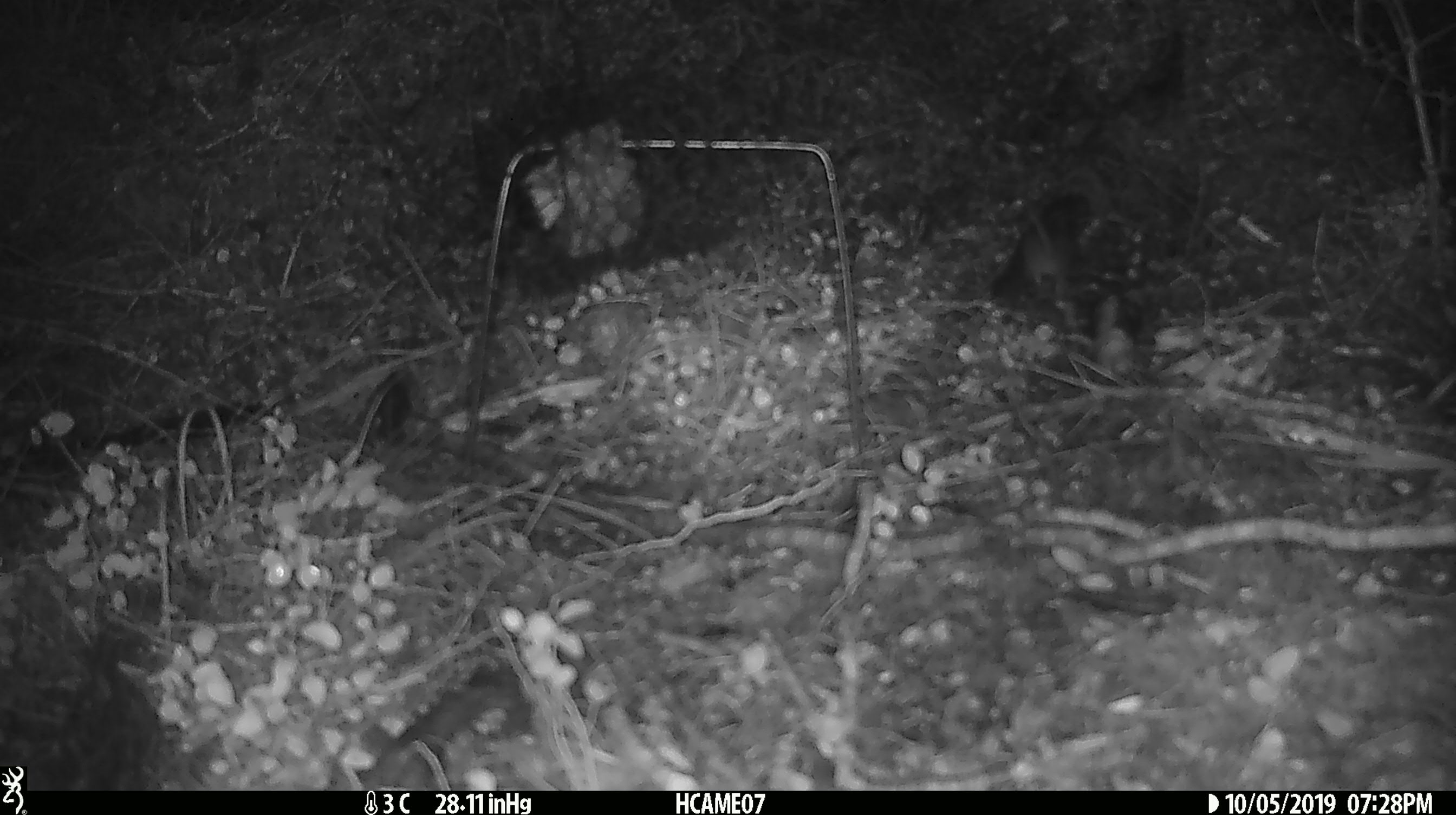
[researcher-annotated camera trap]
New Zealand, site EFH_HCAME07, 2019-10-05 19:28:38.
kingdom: Animalia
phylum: Chordata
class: Mammalia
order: Rodentia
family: Muridae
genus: Mus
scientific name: Mus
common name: mouse